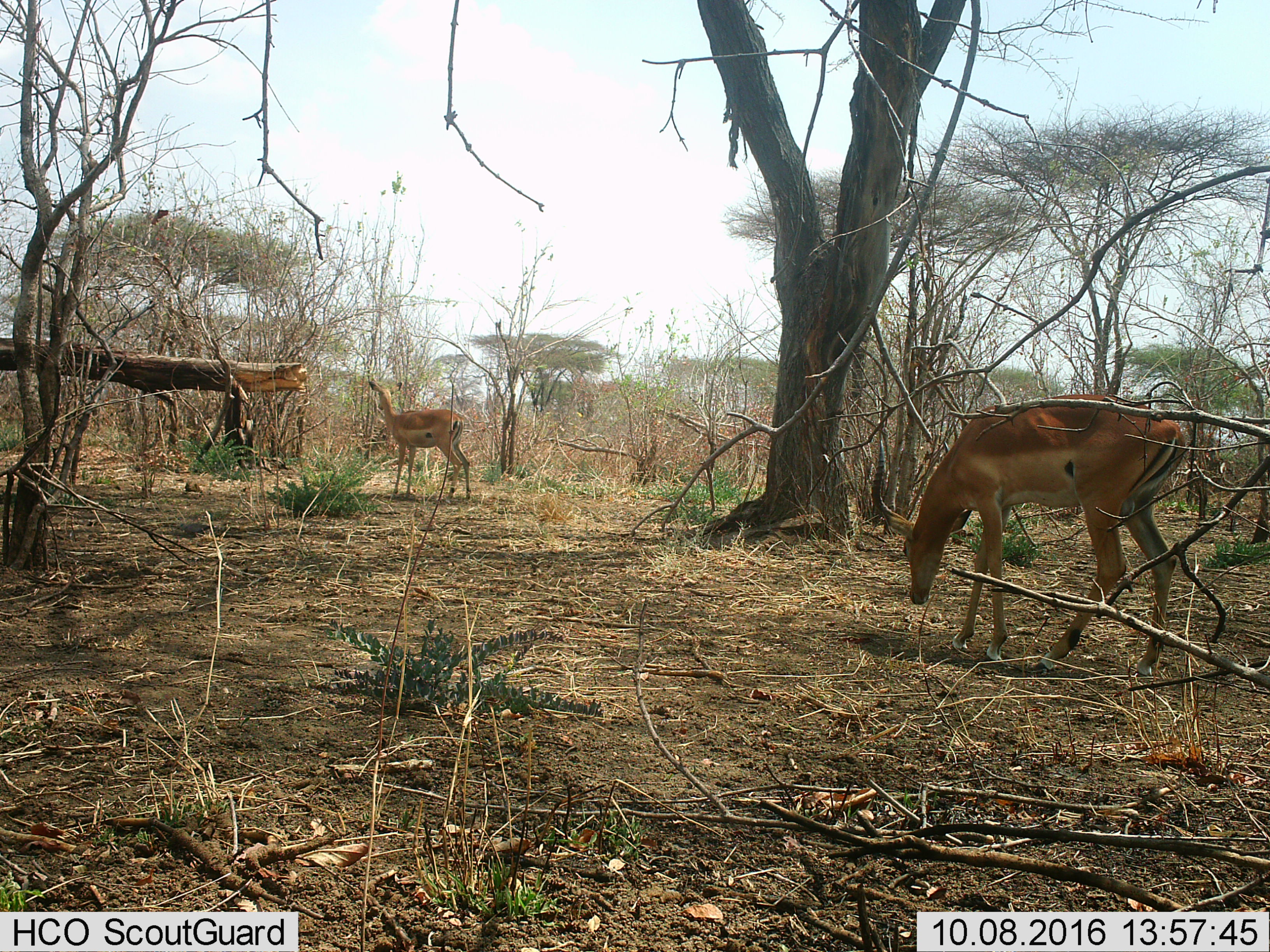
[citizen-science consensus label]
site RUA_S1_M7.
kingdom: Animalia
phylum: Chordata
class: Mammalia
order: Artiodactyla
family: Bovidae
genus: Aepyceros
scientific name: Aepyceros melampus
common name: impala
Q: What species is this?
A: Impala (Aepyceros melampus).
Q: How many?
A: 2.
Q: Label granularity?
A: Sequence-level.